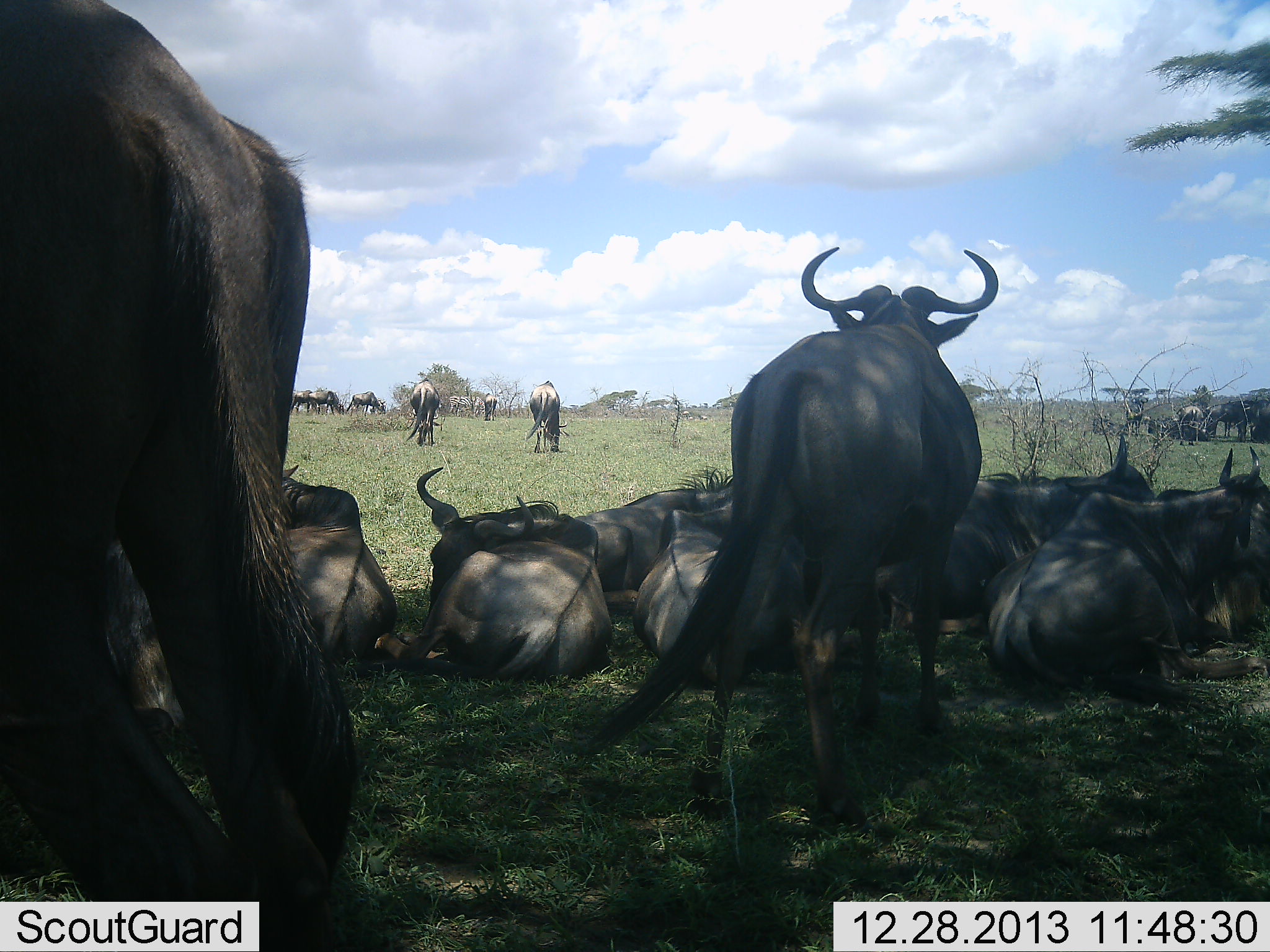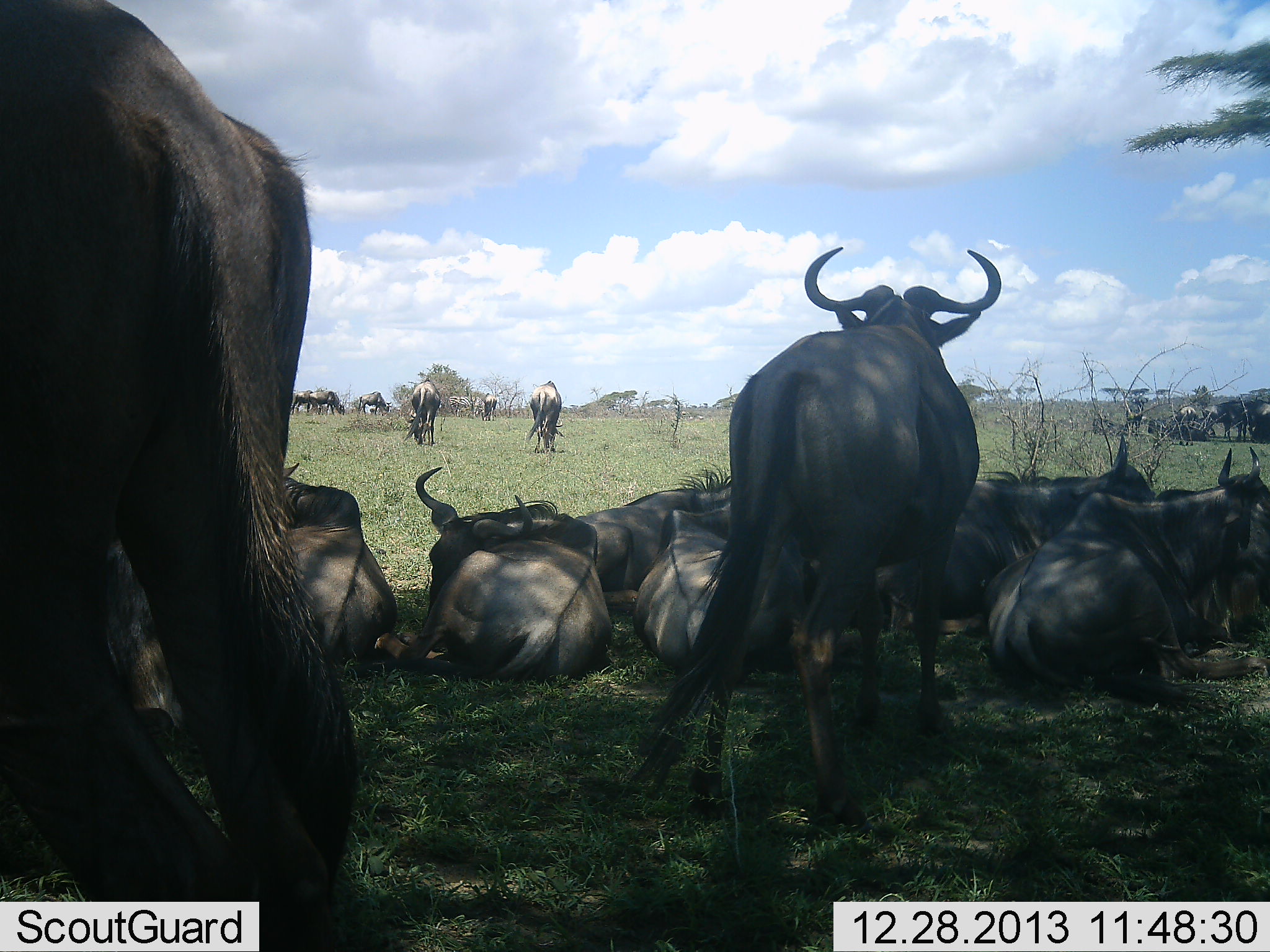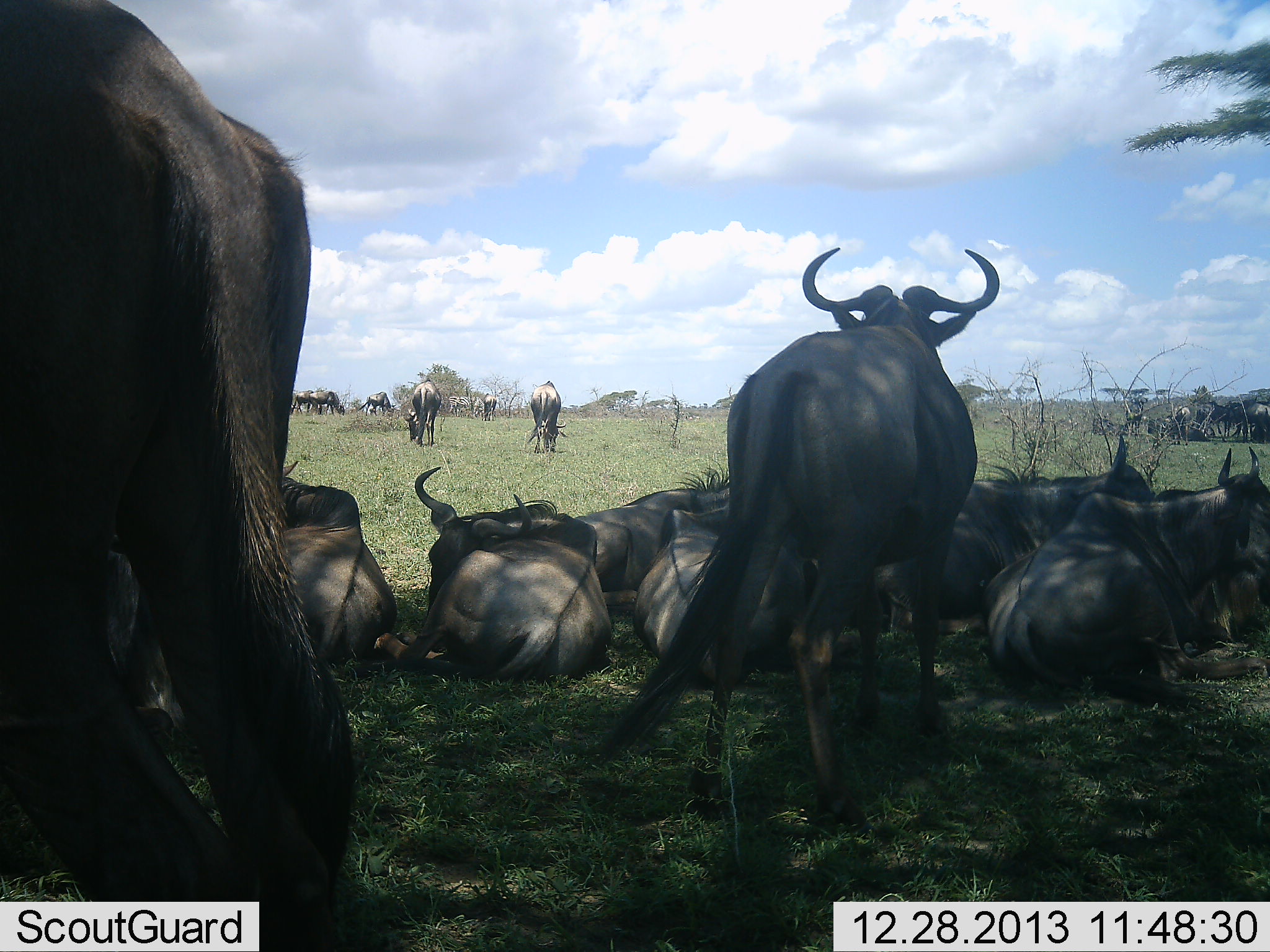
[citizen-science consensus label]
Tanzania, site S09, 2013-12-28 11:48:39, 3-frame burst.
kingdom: Animalia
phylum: Chordata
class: Mammalia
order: Artiodactyla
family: Bovidae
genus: Connochaetes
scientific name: Connochaetes taurinus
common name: blue wildebeest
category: wildebeest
Wildebeest (blue wildebeest) (Connochaetes taurinus), count 11-50. Behavior (volunteer vote fractions): standing 60%, resting 100%, moving 10%, interacting 10%. Young present (vote fraction): 0%. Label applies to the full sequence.